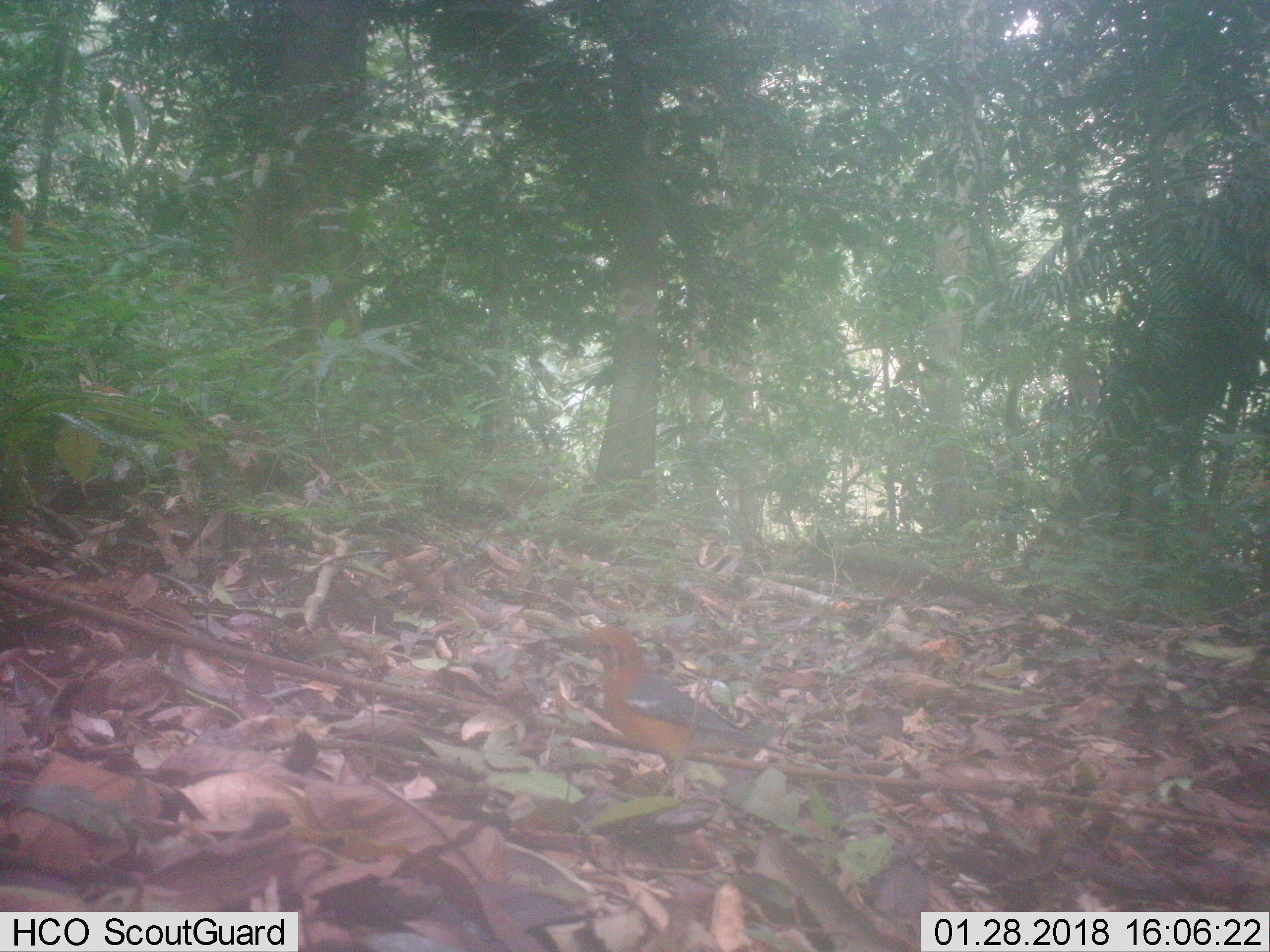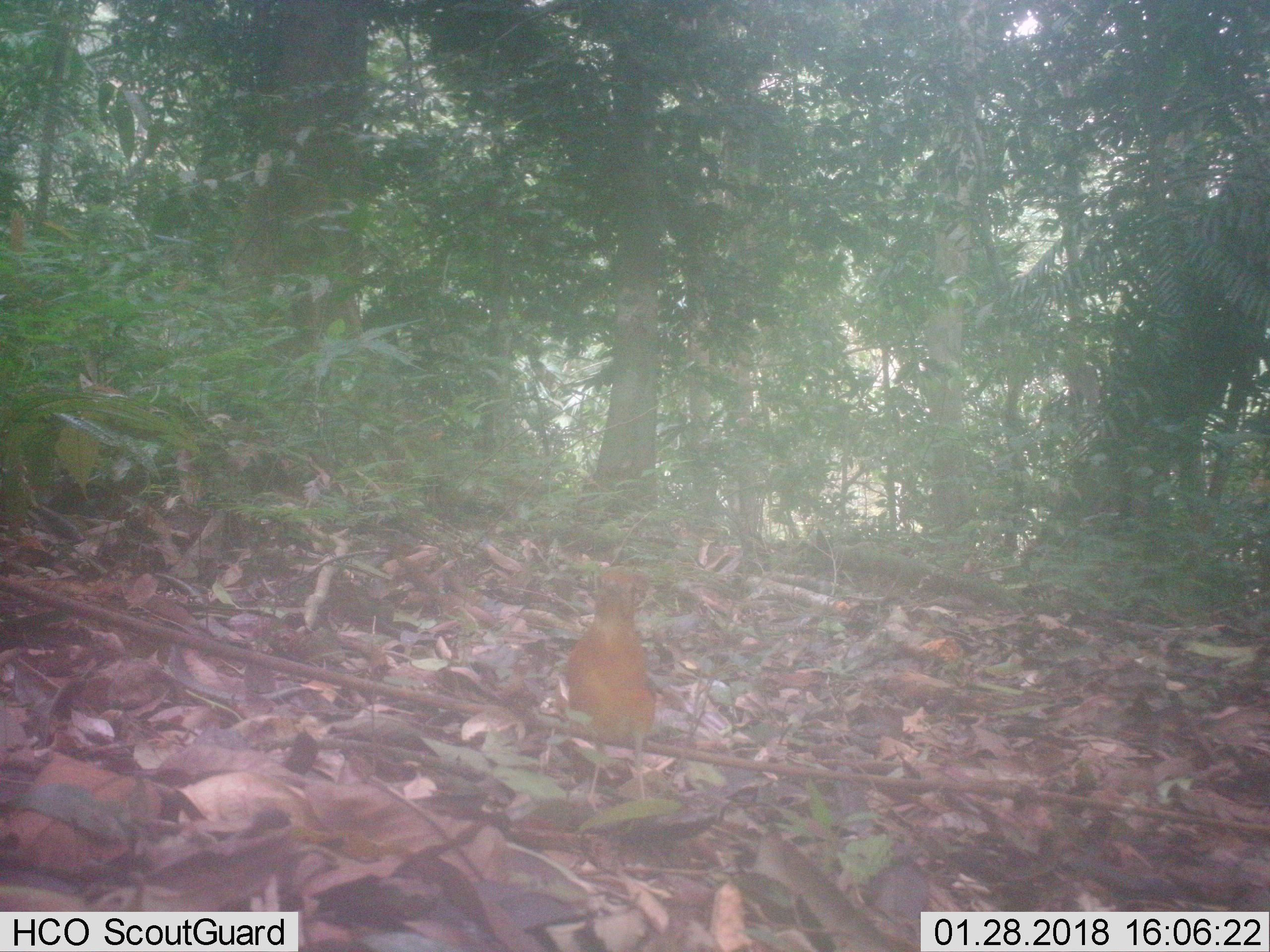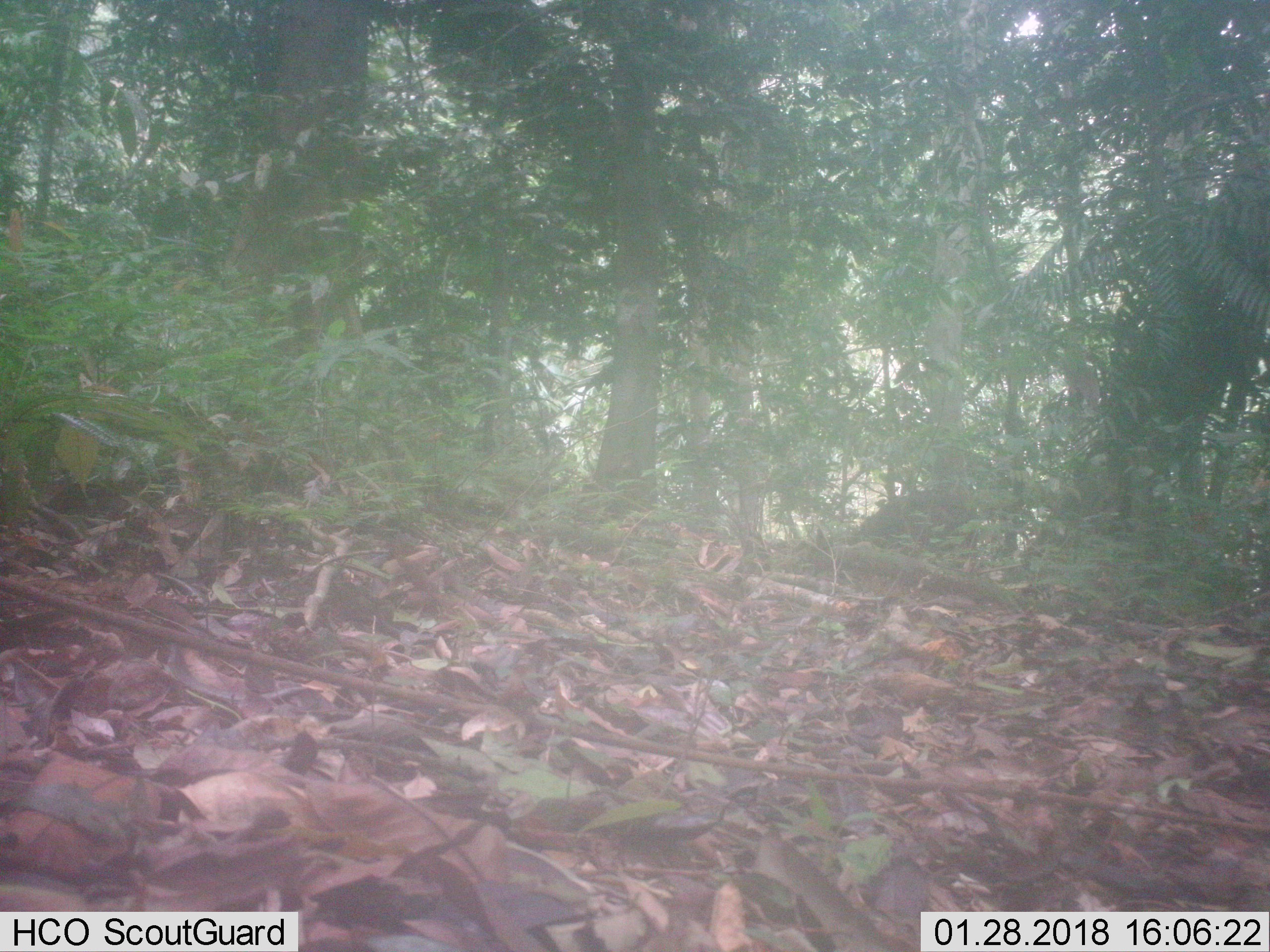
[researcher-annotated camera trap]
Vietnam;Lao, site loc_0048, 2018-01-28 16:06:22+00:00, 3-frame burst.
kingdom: Animalia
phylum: Chordata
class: Aves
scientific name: Aves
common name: bird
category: unidentified bird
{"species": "unidentified bird (bird) (Aves)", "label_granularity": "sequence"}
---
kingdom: Animalia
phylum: Chordata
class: Mammalia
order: Artiodactyla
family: Suidae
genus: Sus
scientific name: Sus scrofa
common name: eurasian wild pig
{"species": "eurasian wild pig (Sus scrofa)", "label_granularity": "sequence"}